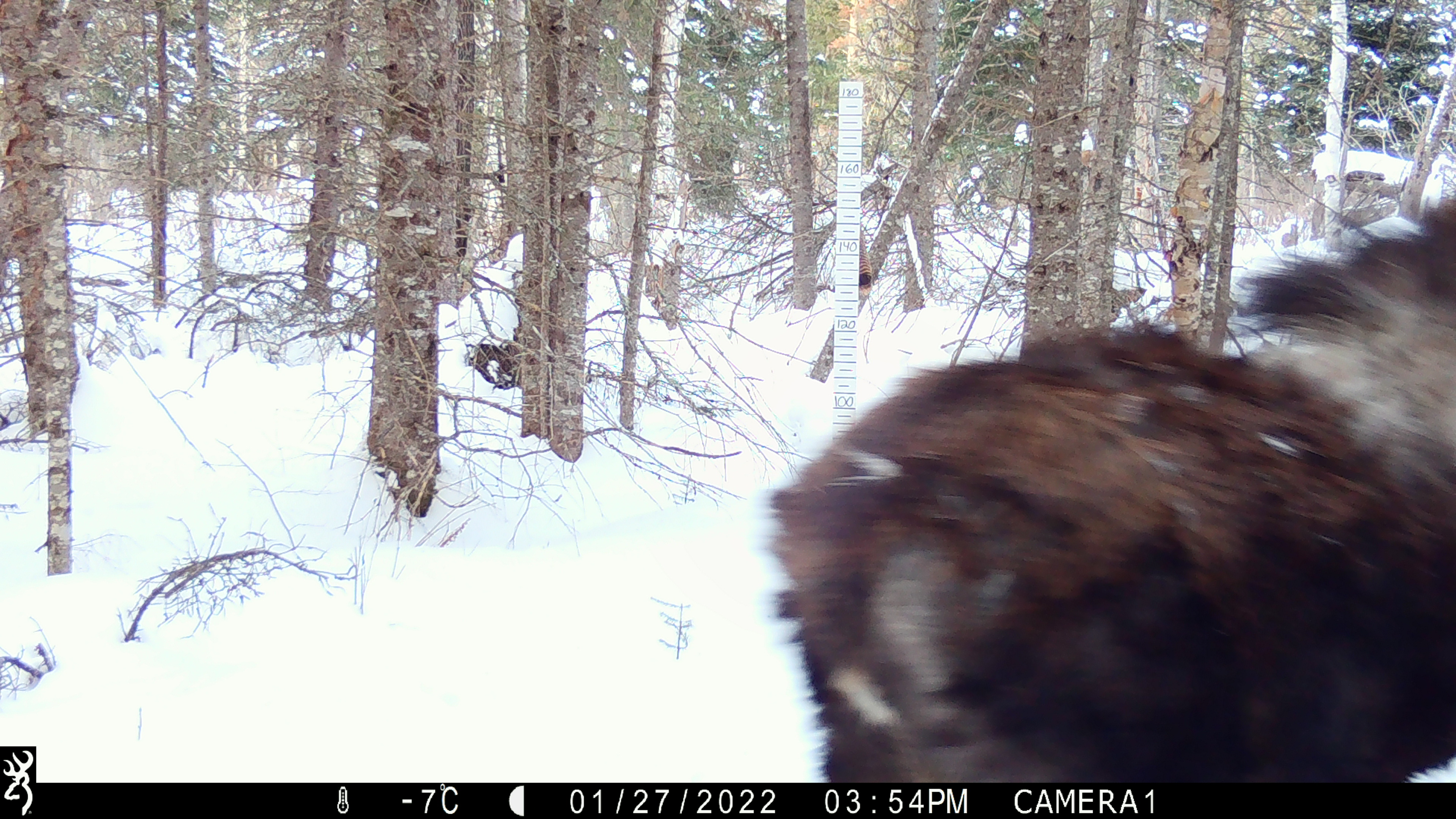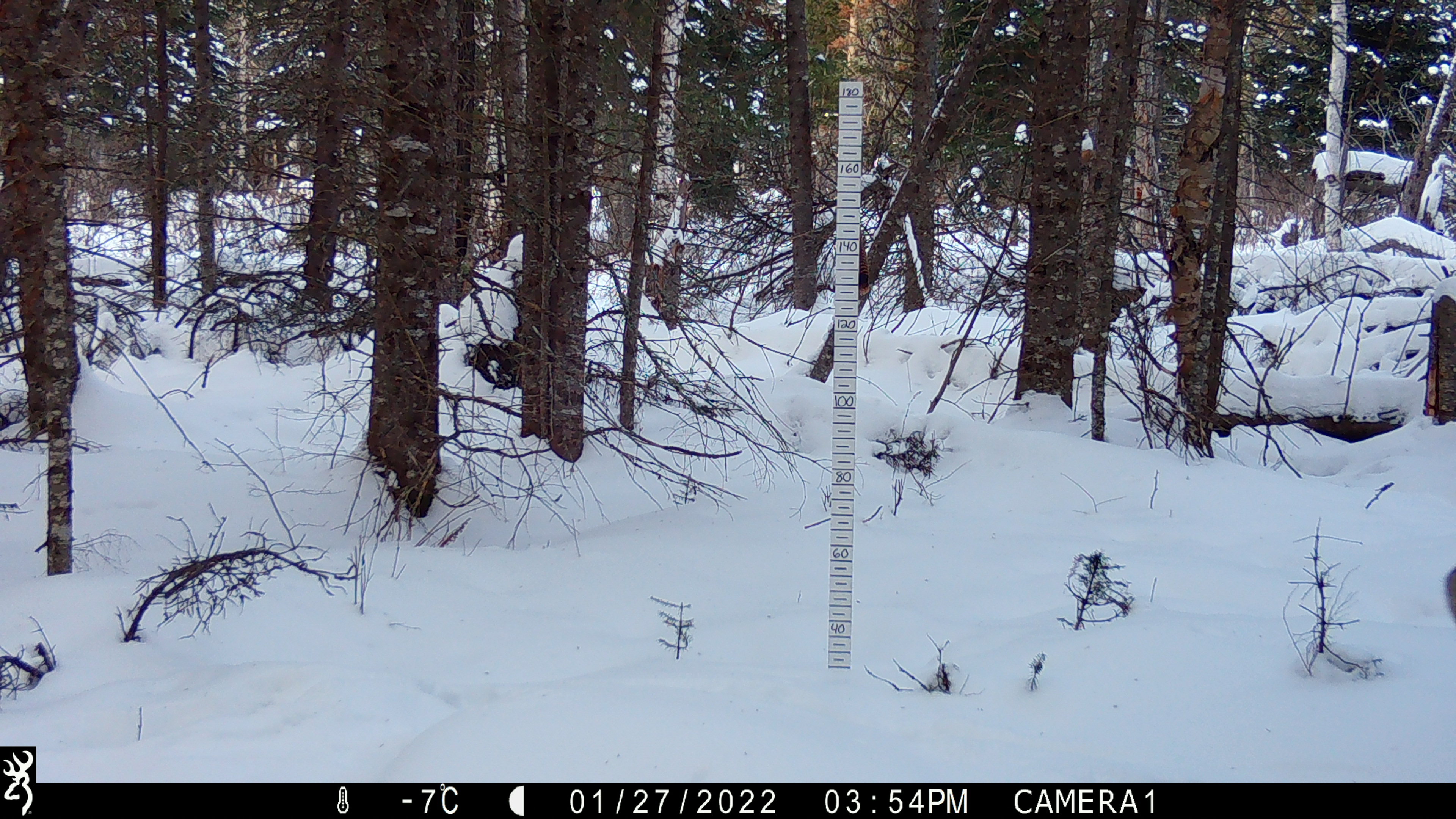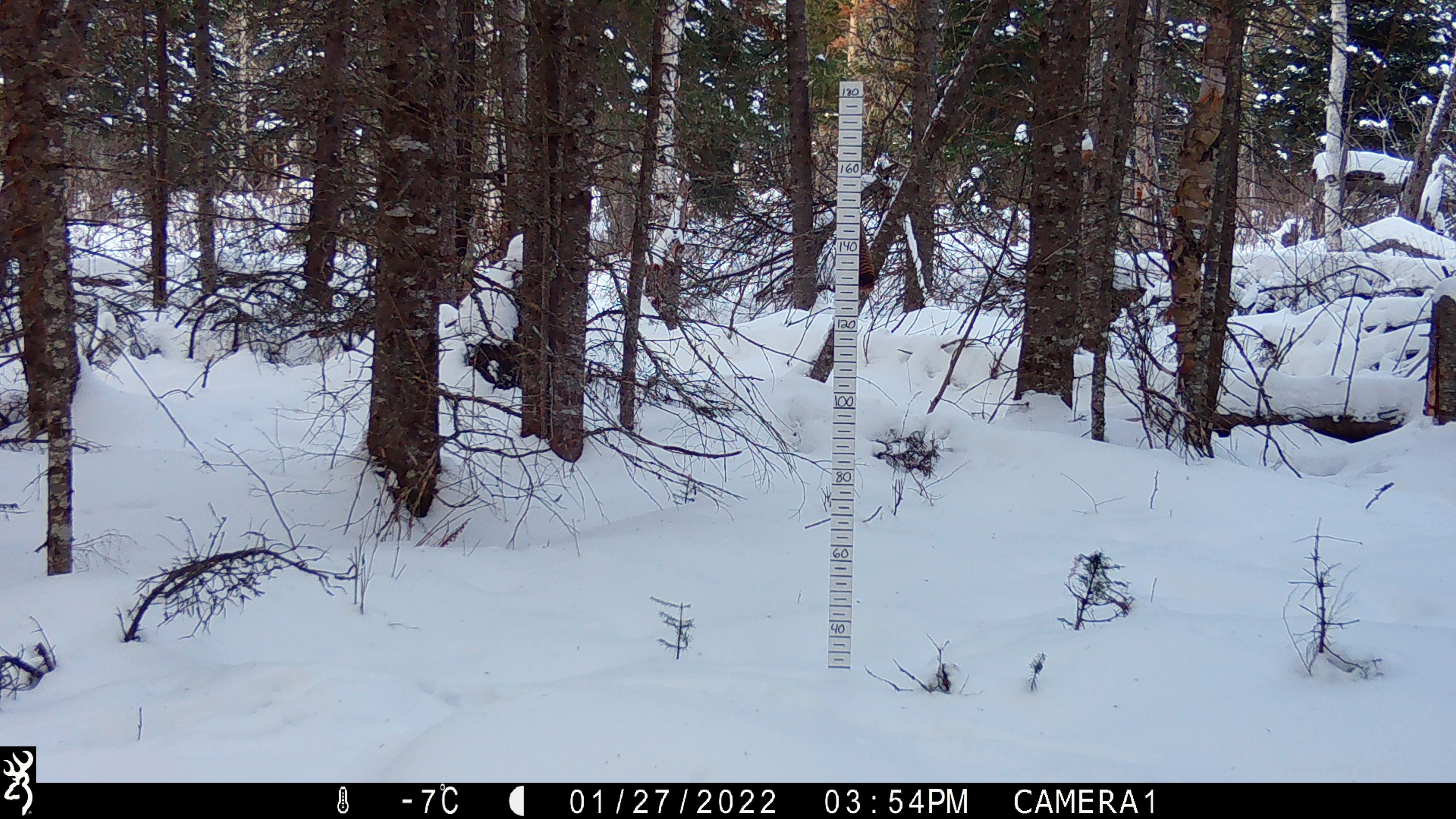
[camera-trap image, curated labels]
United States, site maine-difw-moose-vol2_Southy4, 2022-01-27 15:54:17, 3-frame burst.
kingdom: Animalia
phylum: Chordata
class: Mammalia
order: Artiodactyla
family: Cervidae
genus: Alces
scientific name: Alces alces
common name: moose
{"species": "moose (Alces alces)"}